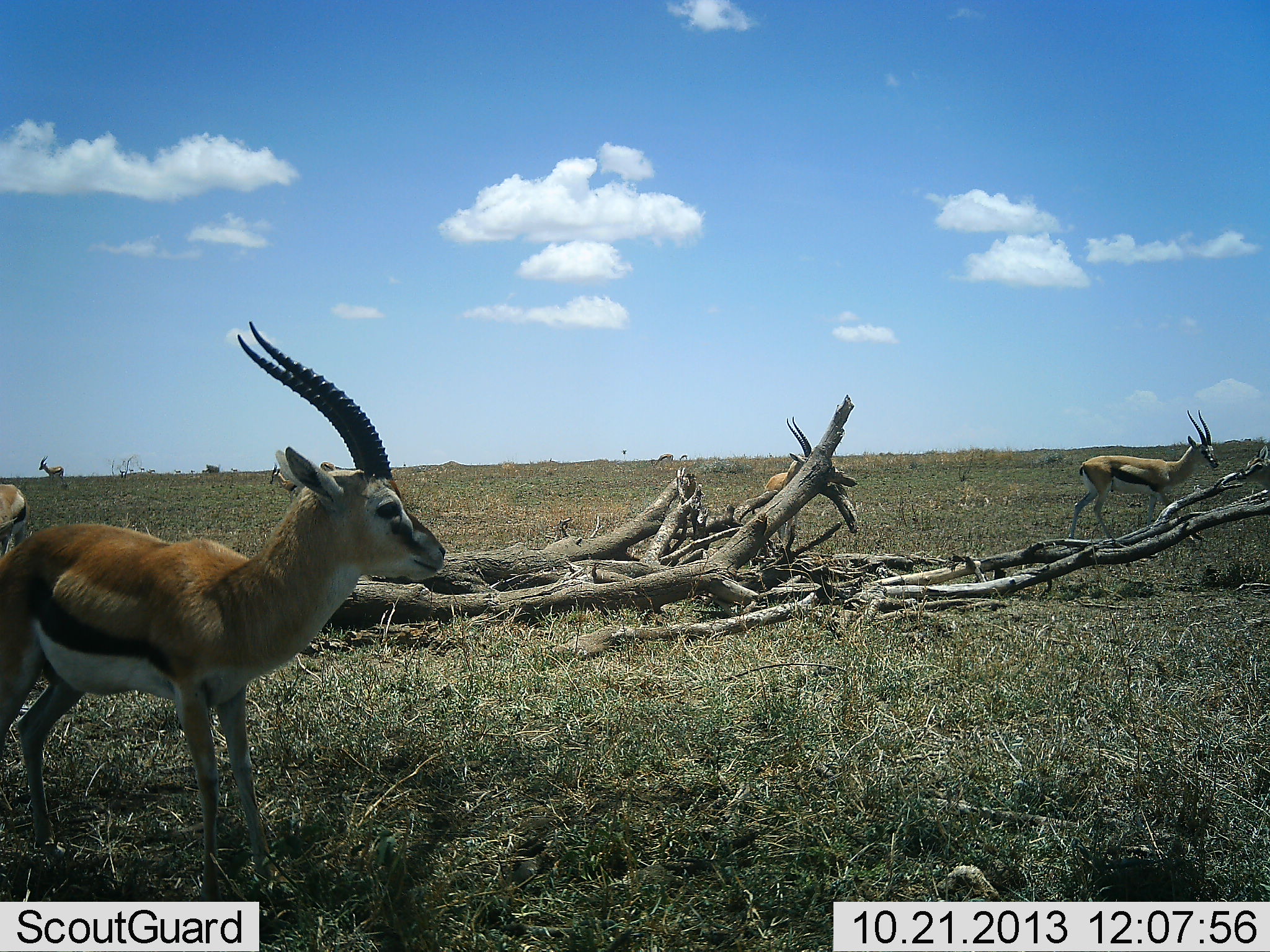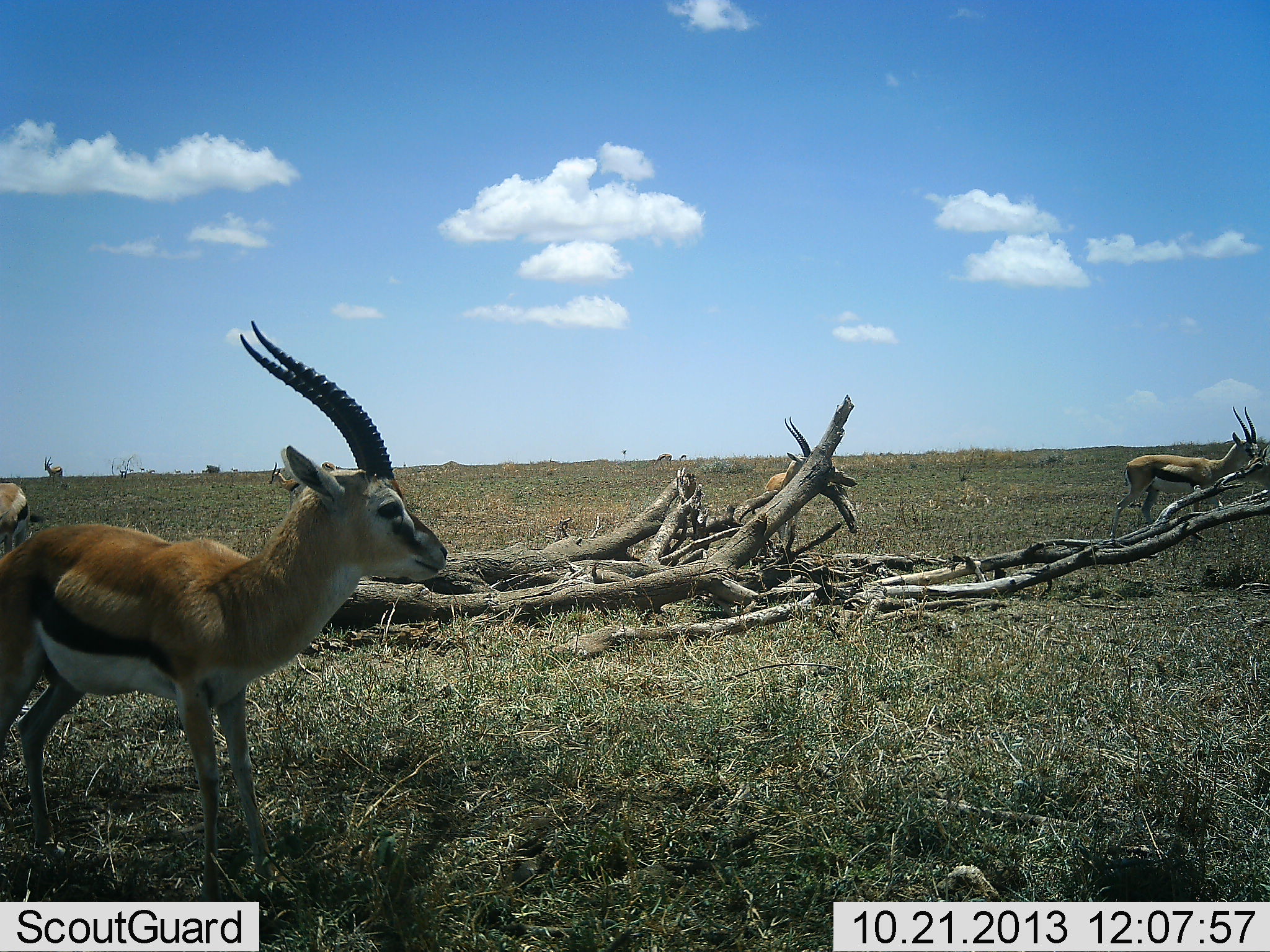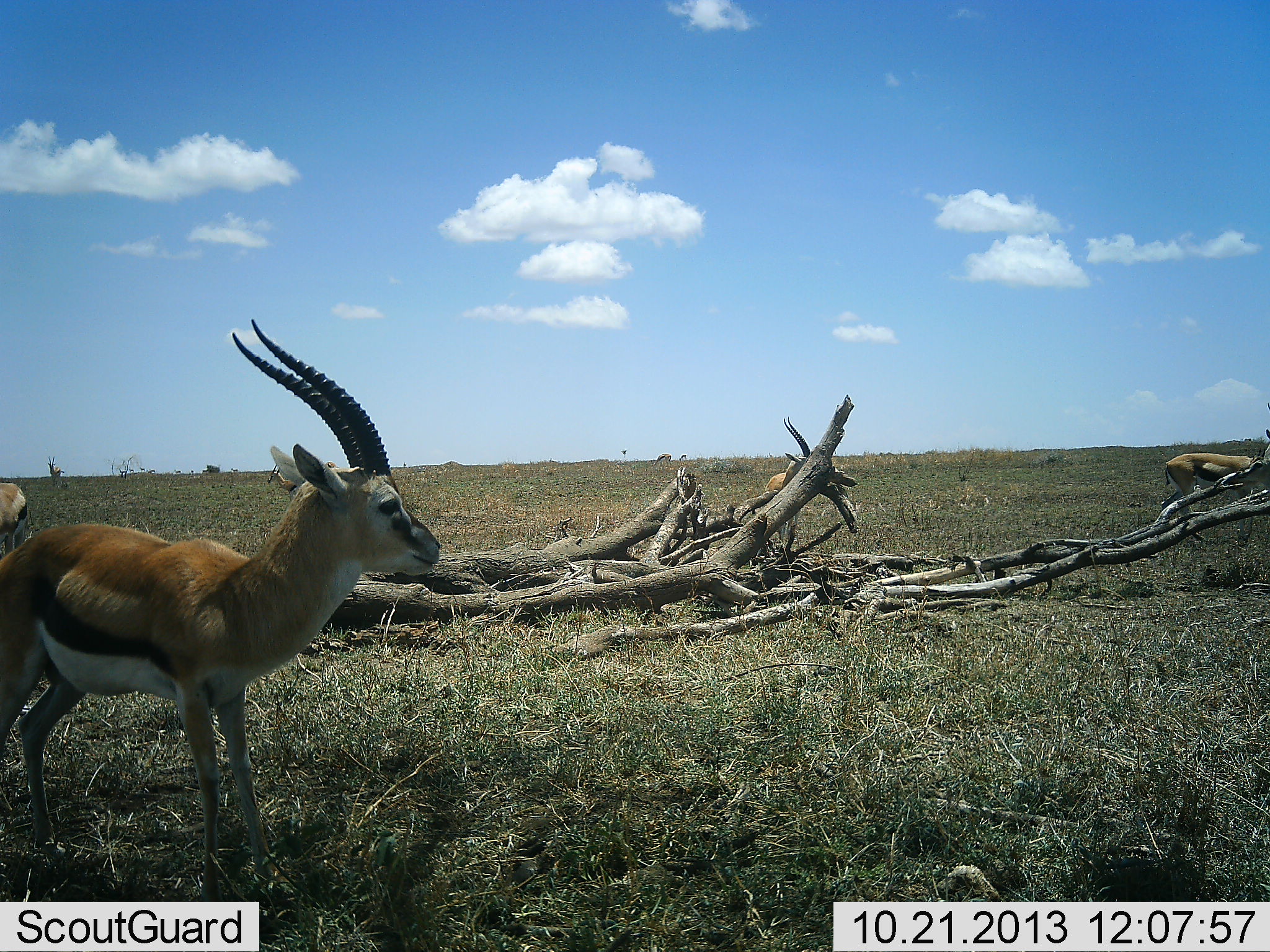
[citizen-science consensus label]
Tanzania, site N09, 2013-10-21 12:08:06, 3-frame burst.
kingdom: Animalia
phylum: Chordata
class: Mammalia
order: Artiodactyla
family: Bovidae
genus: Eudorcas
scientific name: Eudorcas thomsonii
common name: thomson's gazelle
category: gazellethomsons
Gazellethomsons (thomson's gazelle) (Eudorcas thomsonii), count 6. Behavior (volunteer vote fractions): standing 80%, resting 10%, moving 50%, interacting 0%. Young present (vote fraction): 0%. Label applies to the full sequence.